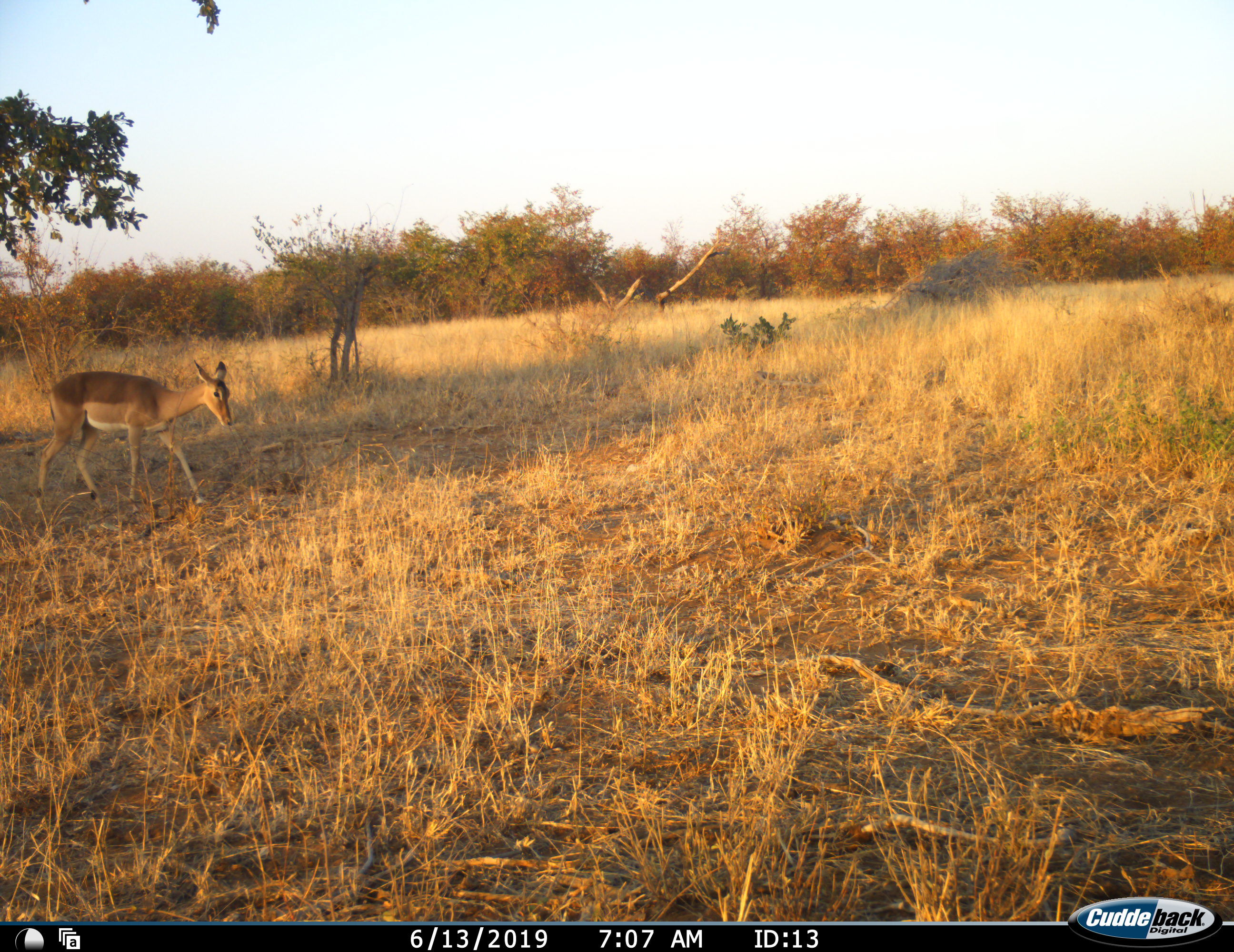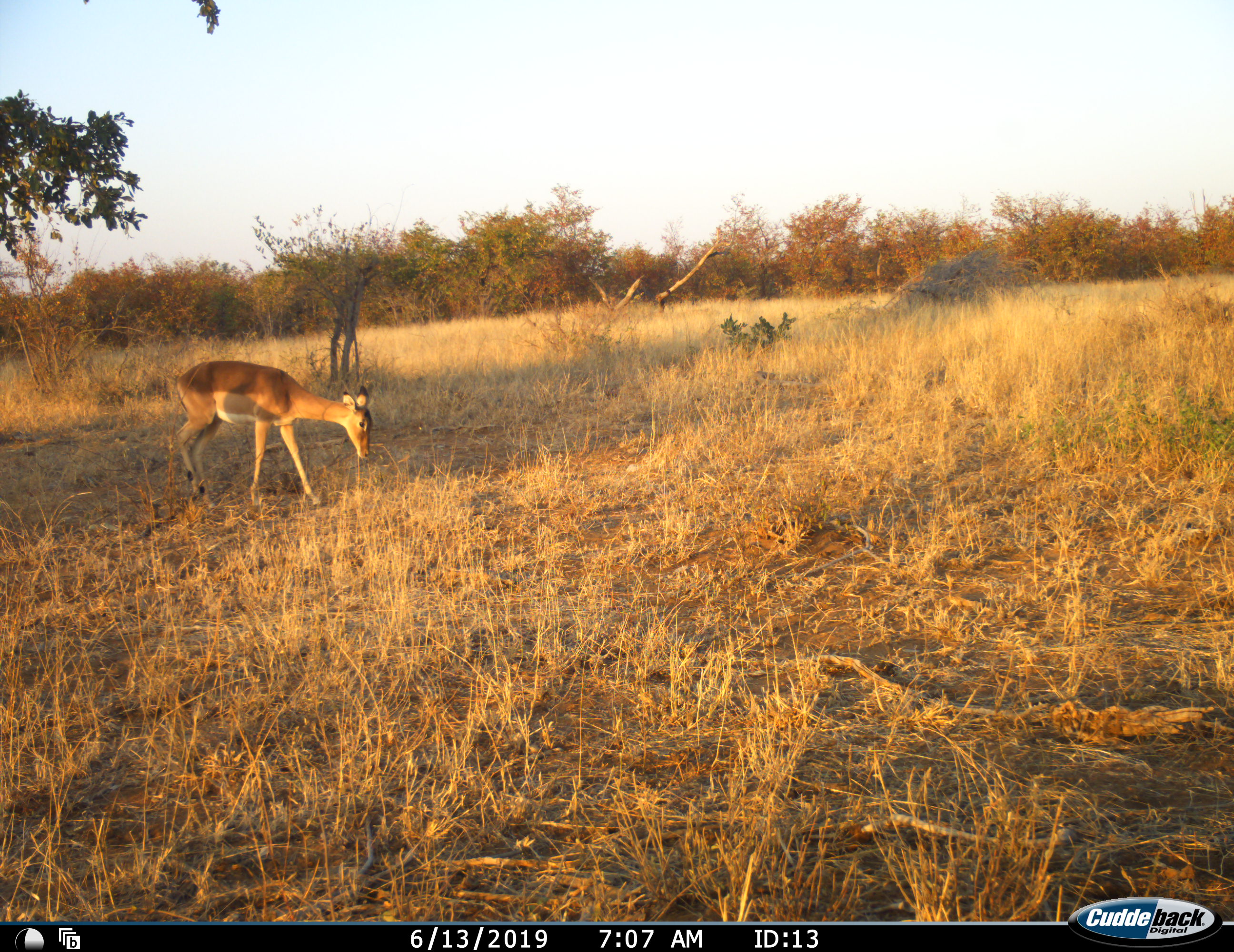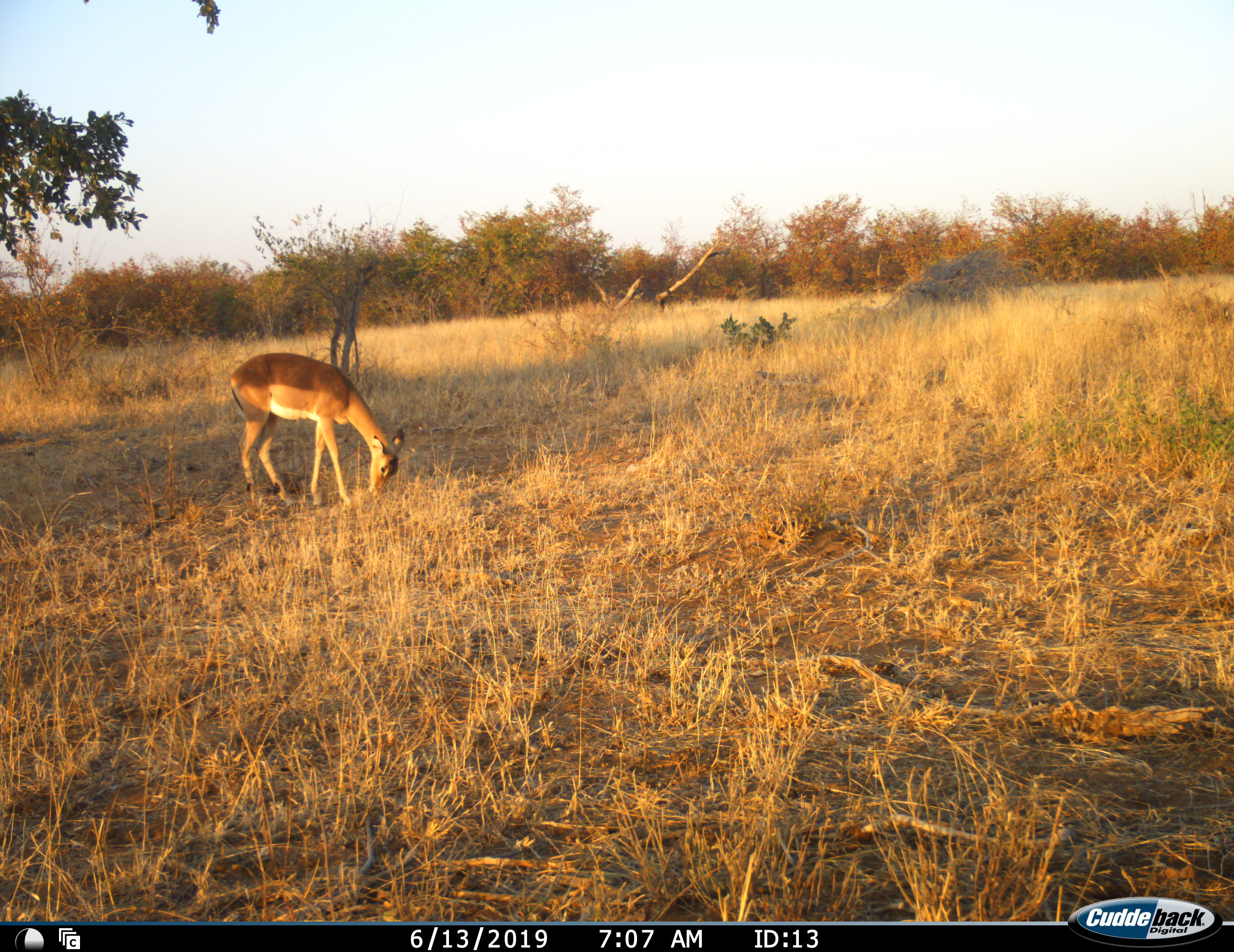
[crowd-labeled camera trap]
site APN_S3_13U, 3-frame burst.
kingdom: Animalia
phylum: Chordata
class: Mammalia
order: Artiodactyla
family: Bovidae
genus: Aepyceros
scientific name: Aepyceros melampus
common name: impala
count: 1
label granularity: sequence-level